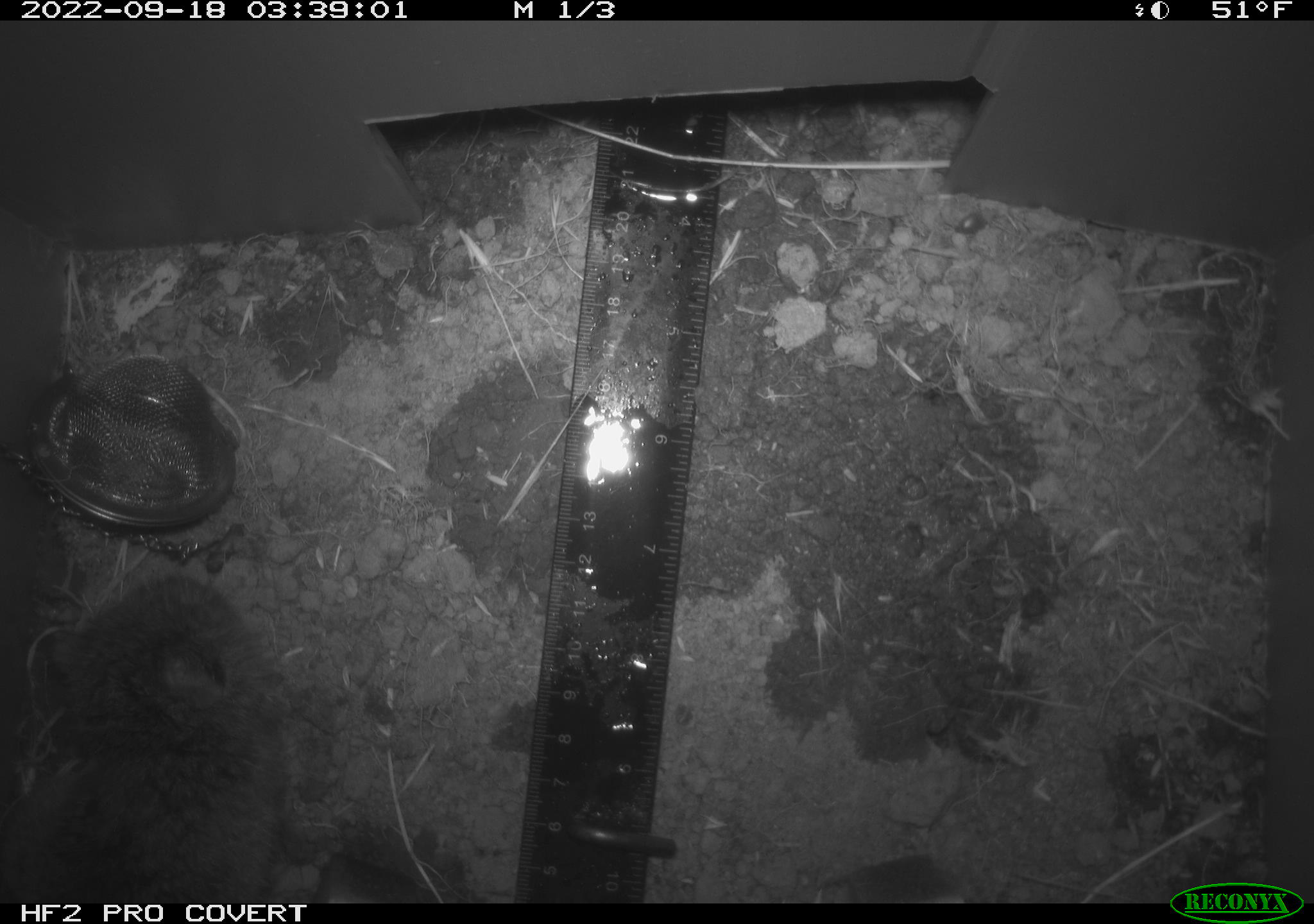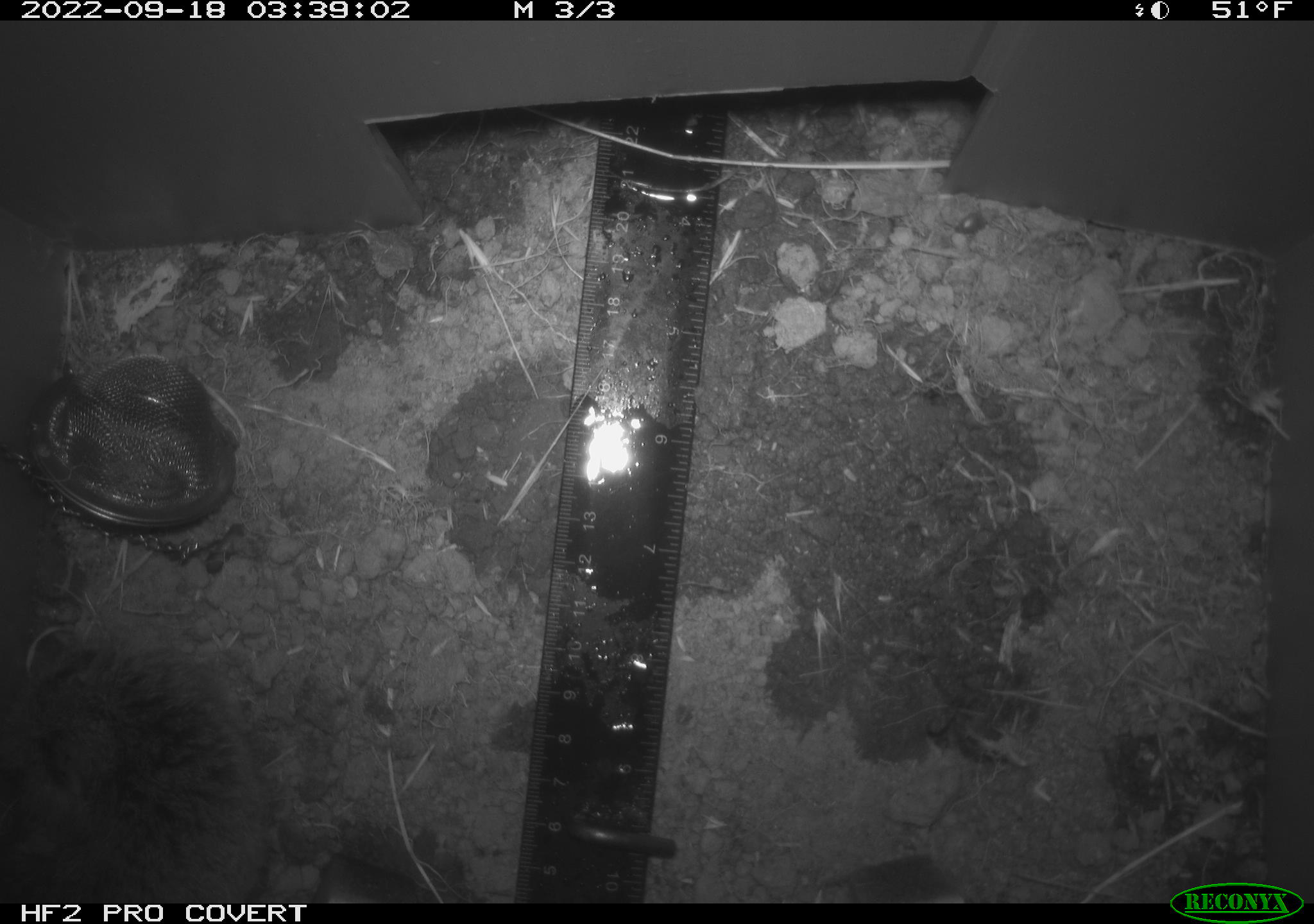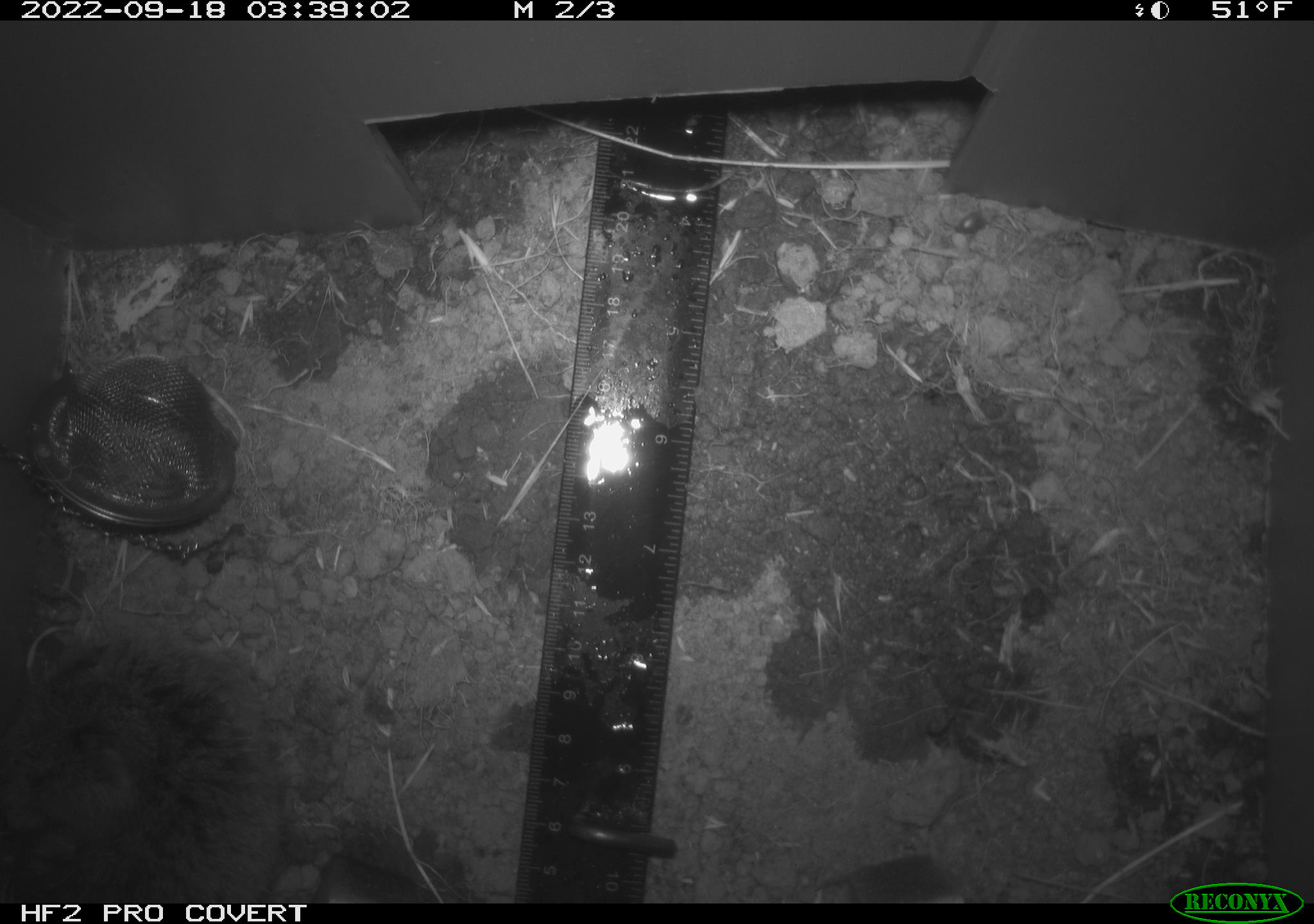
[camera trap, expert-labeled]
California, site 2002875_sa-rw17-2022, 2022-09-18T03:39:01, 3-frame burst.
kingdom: Animalia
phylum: Chordata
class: Mammalia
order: Rodentia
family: Cricetidae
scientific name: Arvicolinae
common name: voles, lemmings, and muskrats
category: arvicolinae subfamily